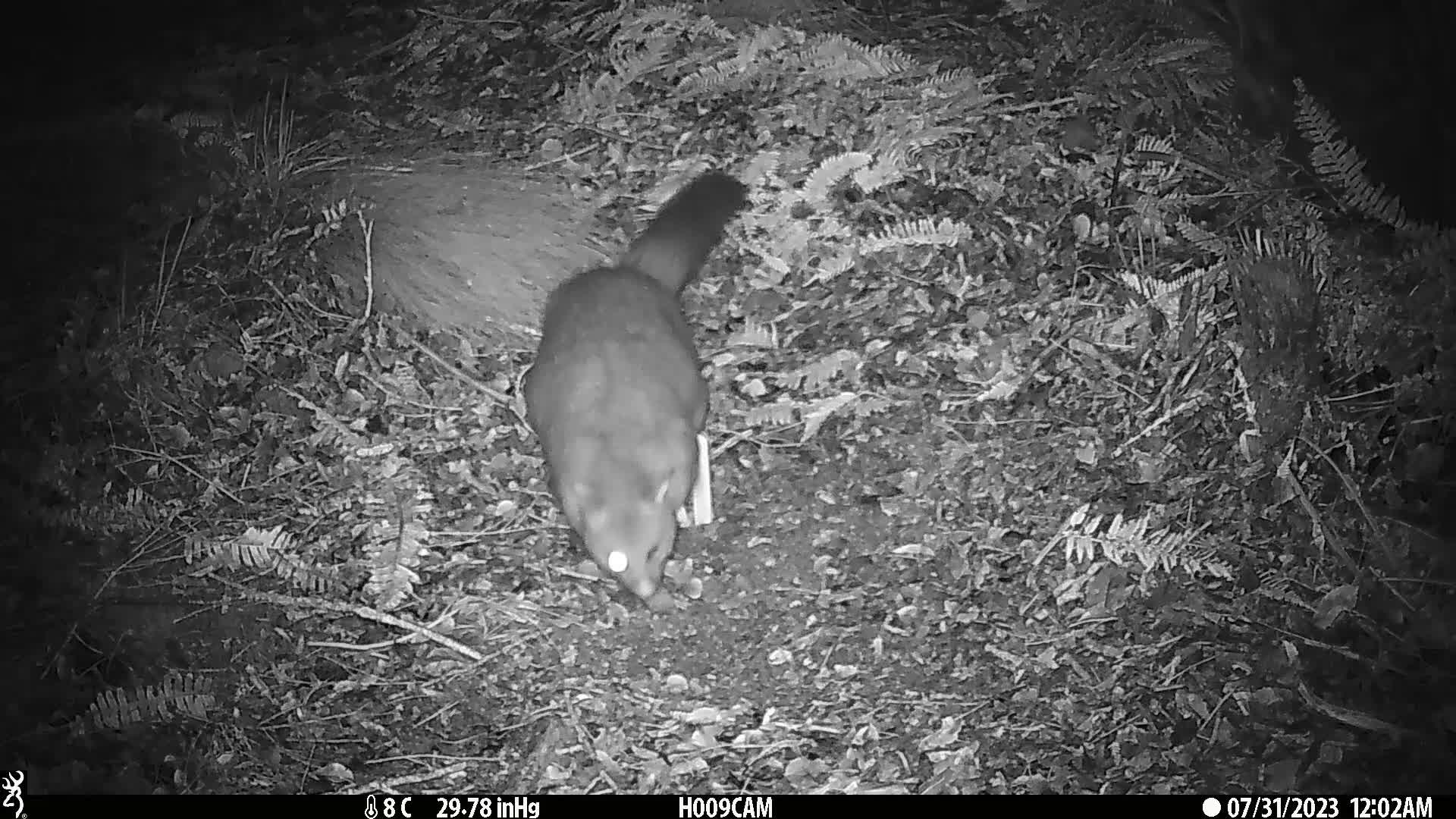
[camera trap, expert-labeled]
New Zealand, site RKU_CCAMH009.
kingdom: Animalia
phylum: Chordata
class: Mammalia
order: Diprotodontia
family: Phalangeridae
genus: Trichosurus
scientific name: Trichosurus vulpecula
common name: common brushtail possum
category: possum